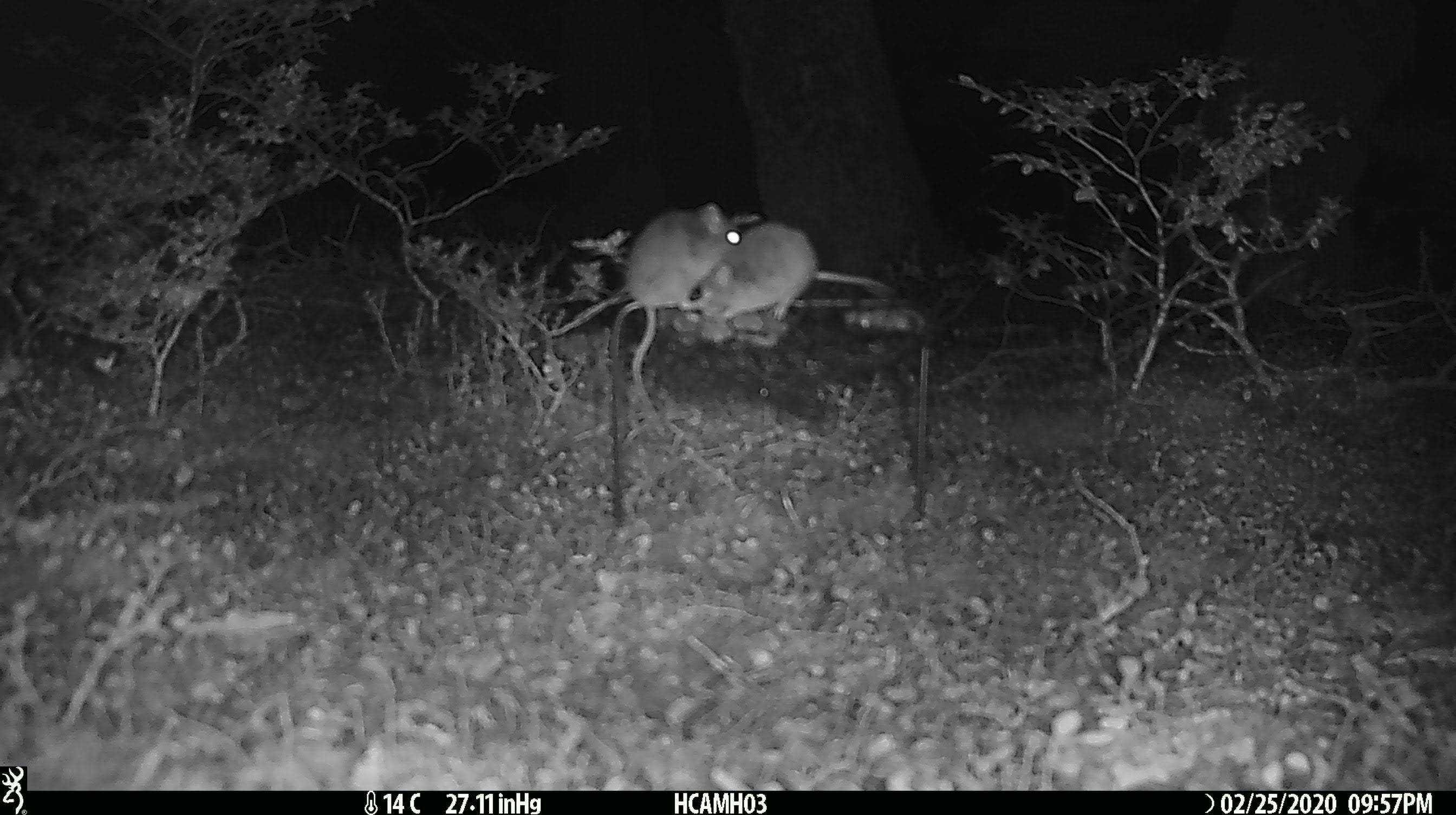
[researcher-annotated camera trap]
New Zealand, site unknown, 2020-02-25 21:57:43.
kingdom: Animalia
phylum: Chordata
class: Mammalia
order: Rodentia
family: Muridae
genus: Mus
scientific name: Mus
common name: mouse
Mouse (Mus).